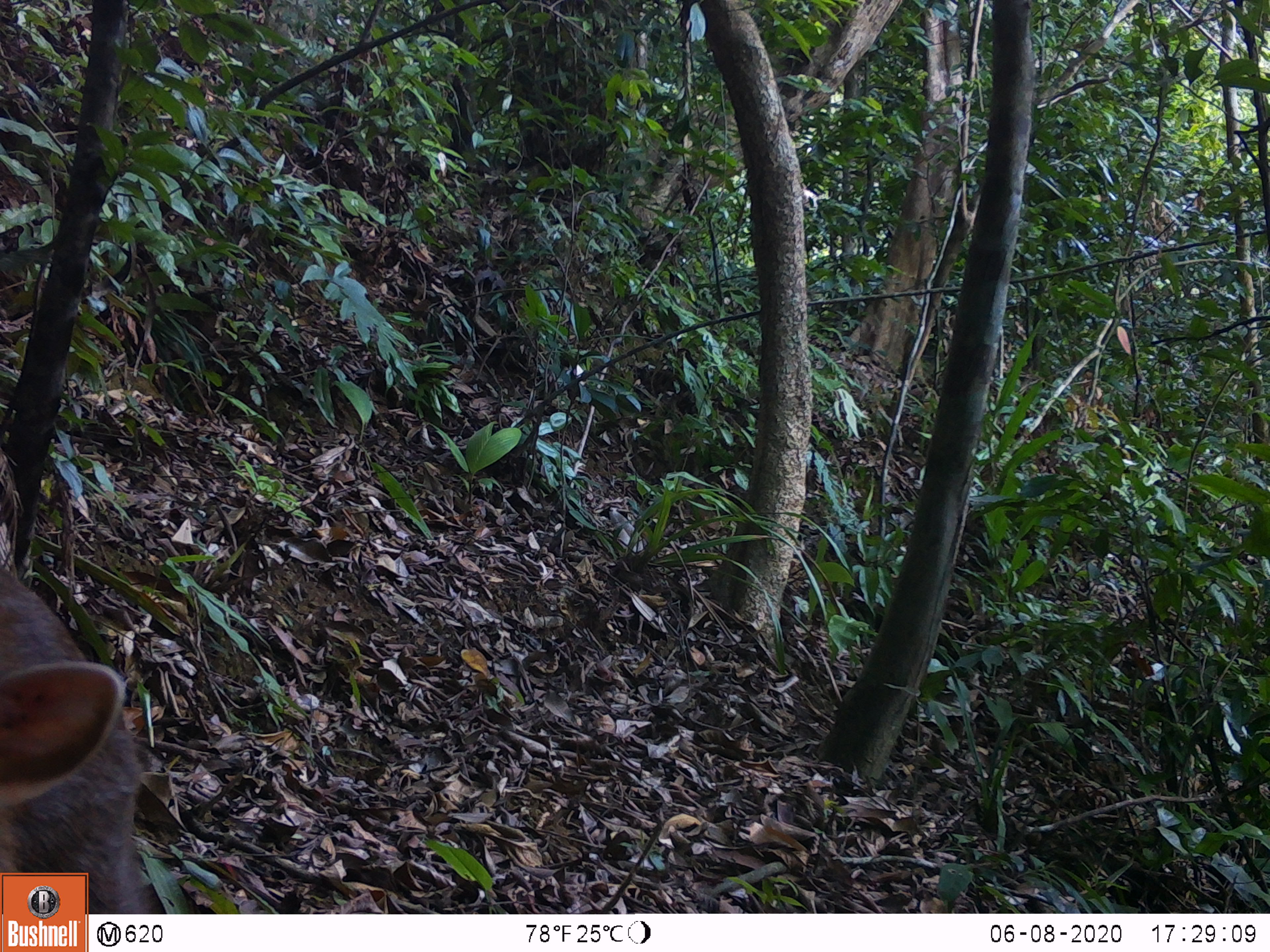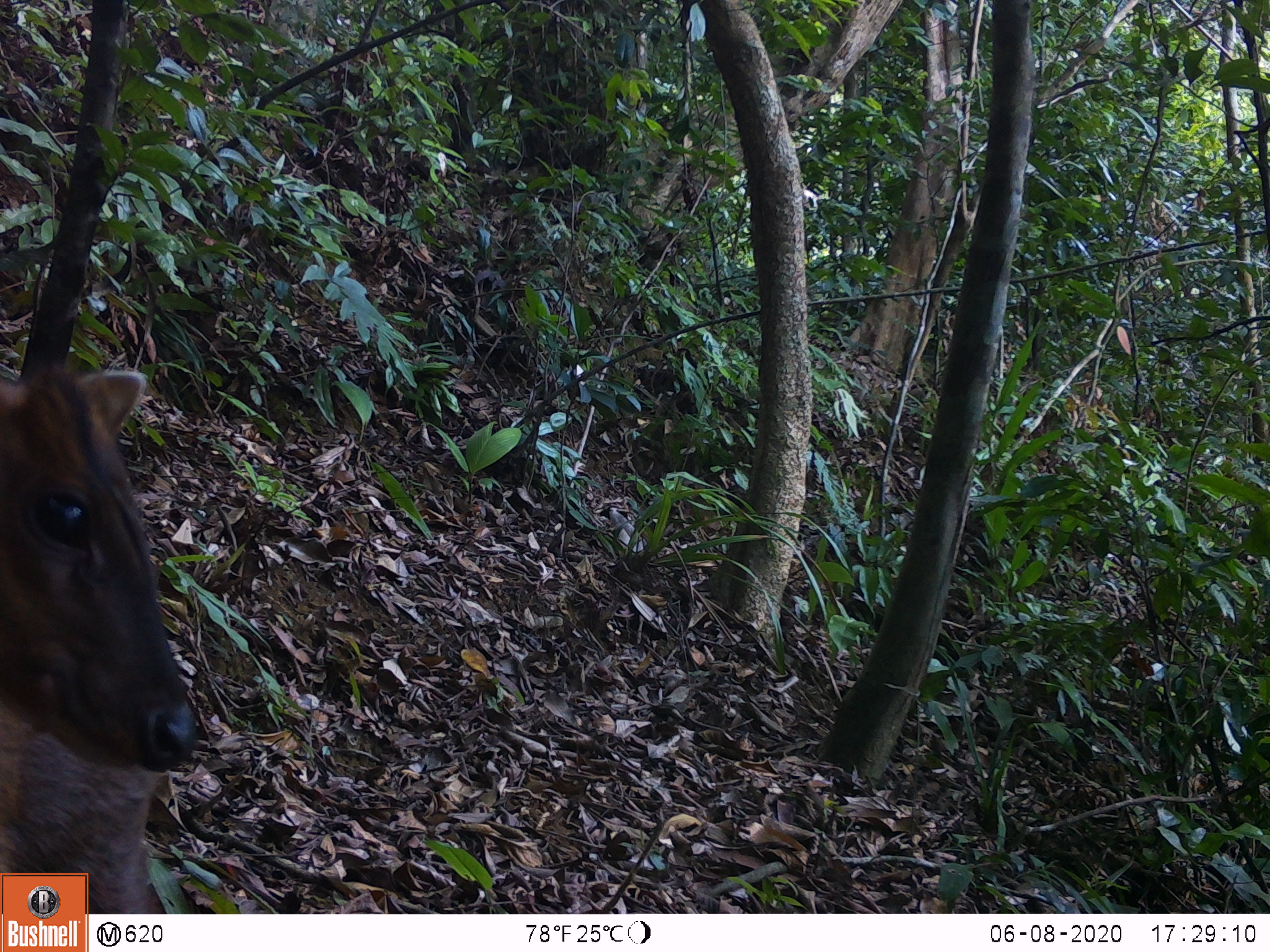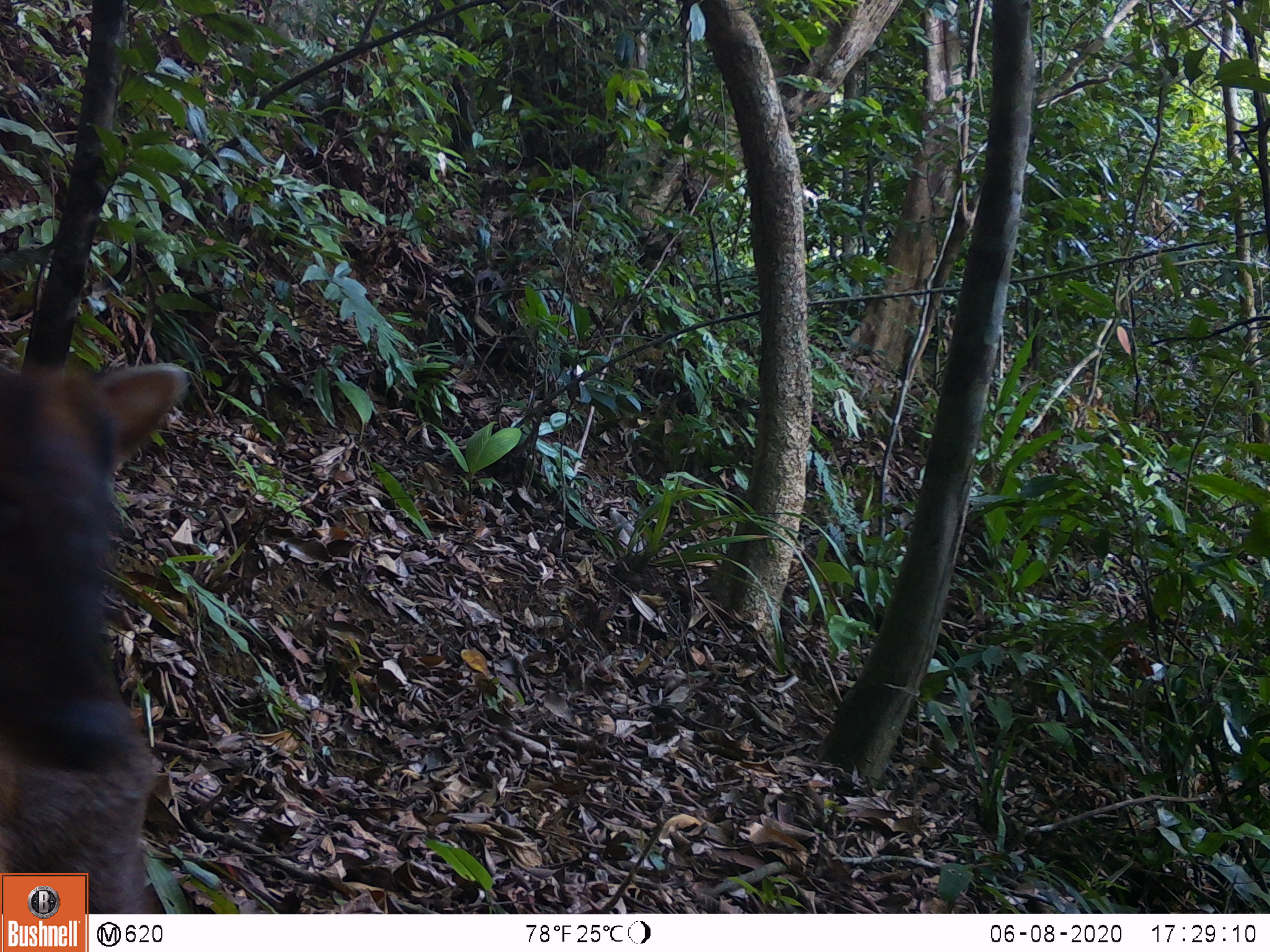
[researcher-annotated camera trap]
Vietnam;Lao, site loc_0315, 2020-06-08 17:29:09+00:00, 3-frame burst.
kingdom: Animalia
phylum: Chordata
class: Mammalia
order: Artiodactyla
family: Cervidae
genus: Muntiacus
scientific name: Muntiacus rooseveltorum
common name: roosevelt's muntjac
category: roosevelts muntjac group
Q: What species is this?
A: Roosevelts muntjac group (roosevelt's muntjac) (Muntiacus rooseveltorum).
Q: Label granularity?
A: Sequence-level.